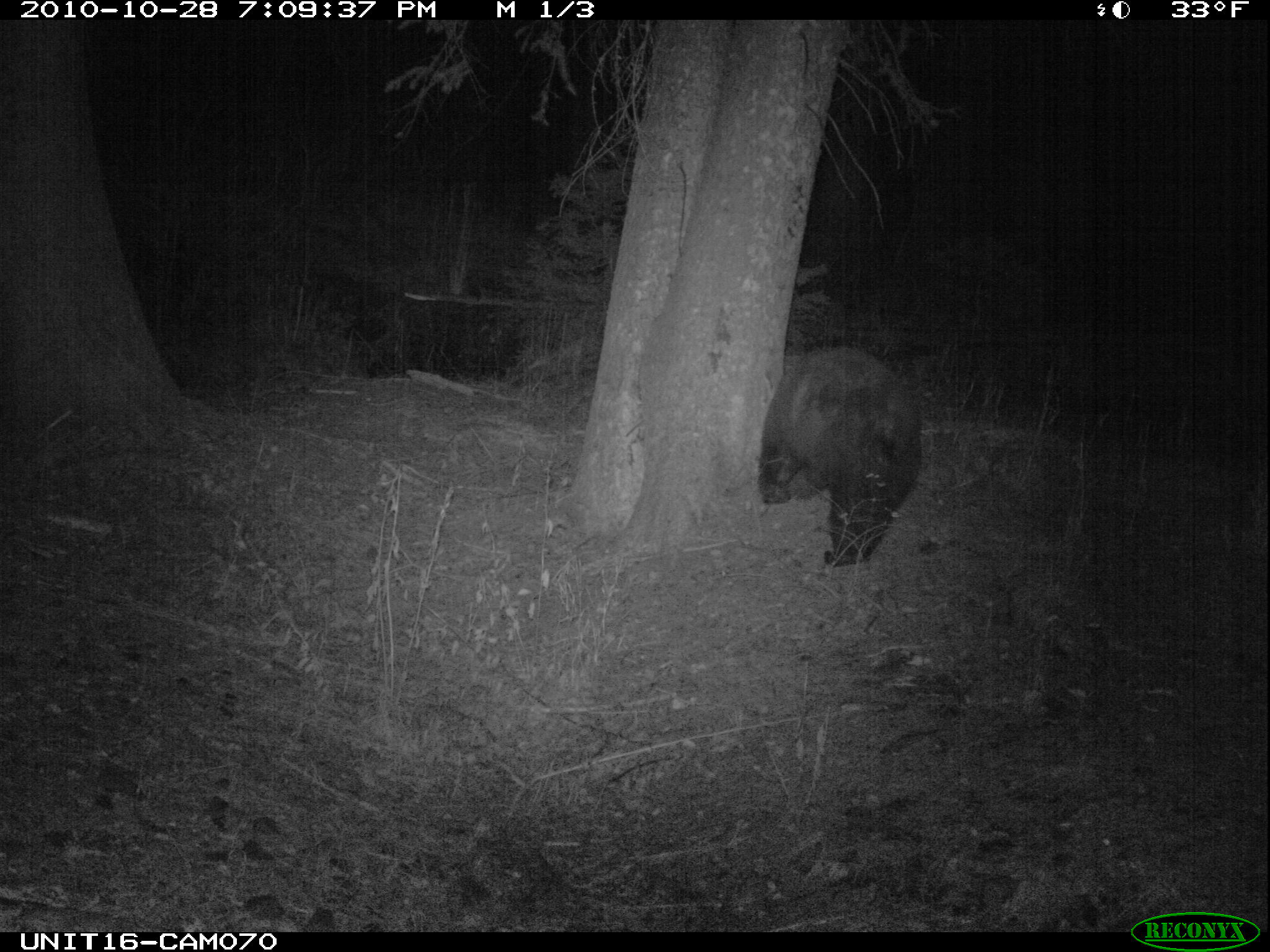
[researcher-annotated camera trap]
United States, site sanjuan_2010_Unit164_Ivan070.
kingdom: Animalia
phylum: Chordata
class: Mammalia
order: Carnivora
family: Ursidae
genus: Ursus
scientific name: Ursus americanus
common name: american black bear